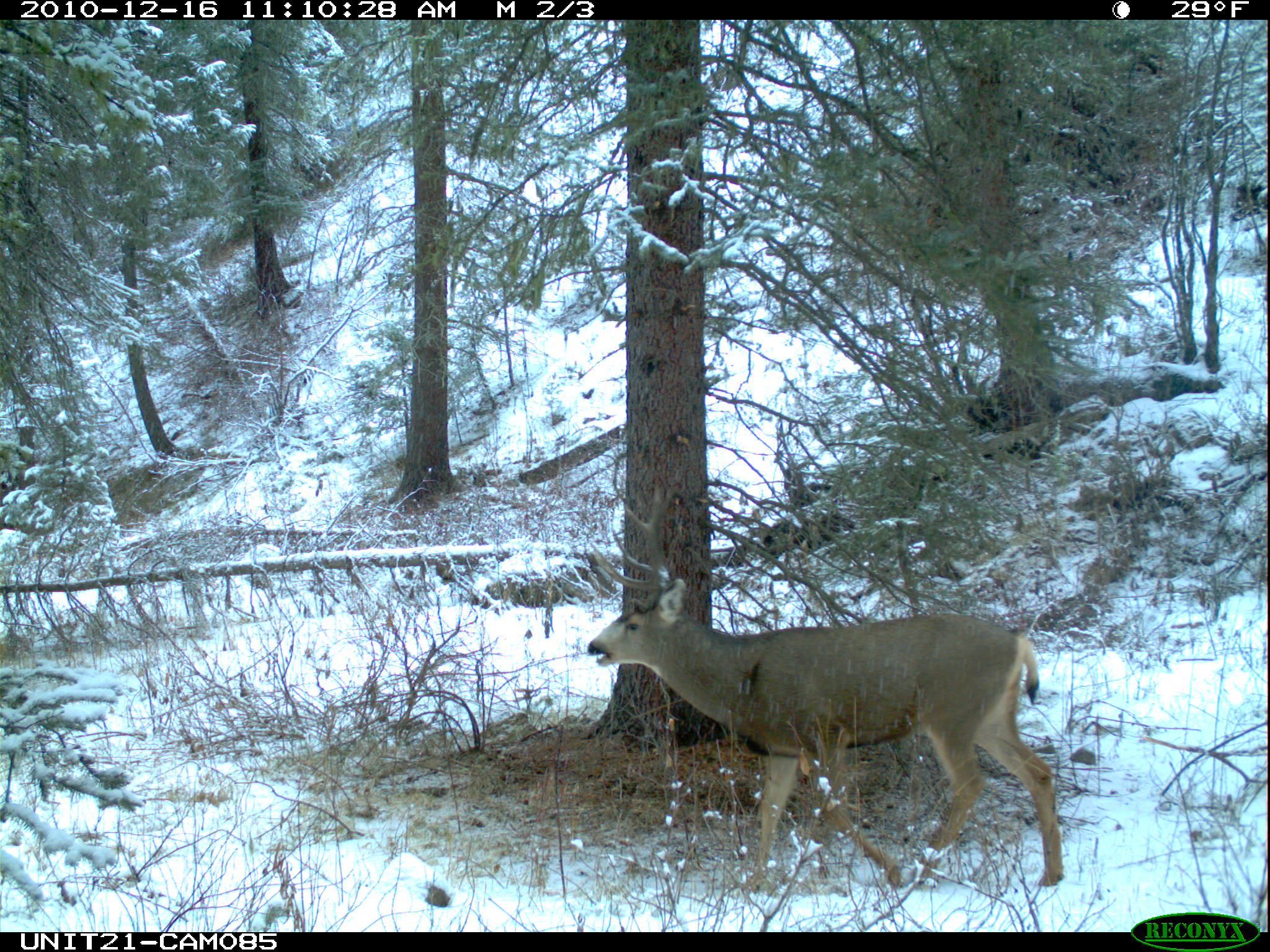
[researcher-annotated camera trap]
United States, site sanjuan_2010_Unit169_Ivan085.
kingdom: Animalia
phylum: Chordata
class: Mammalia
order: Artiodactyla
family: Cervidae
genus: Odocoileus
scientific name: Odocoileus hemionus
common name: mule deer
Odocoileus hemionus (mule deer).